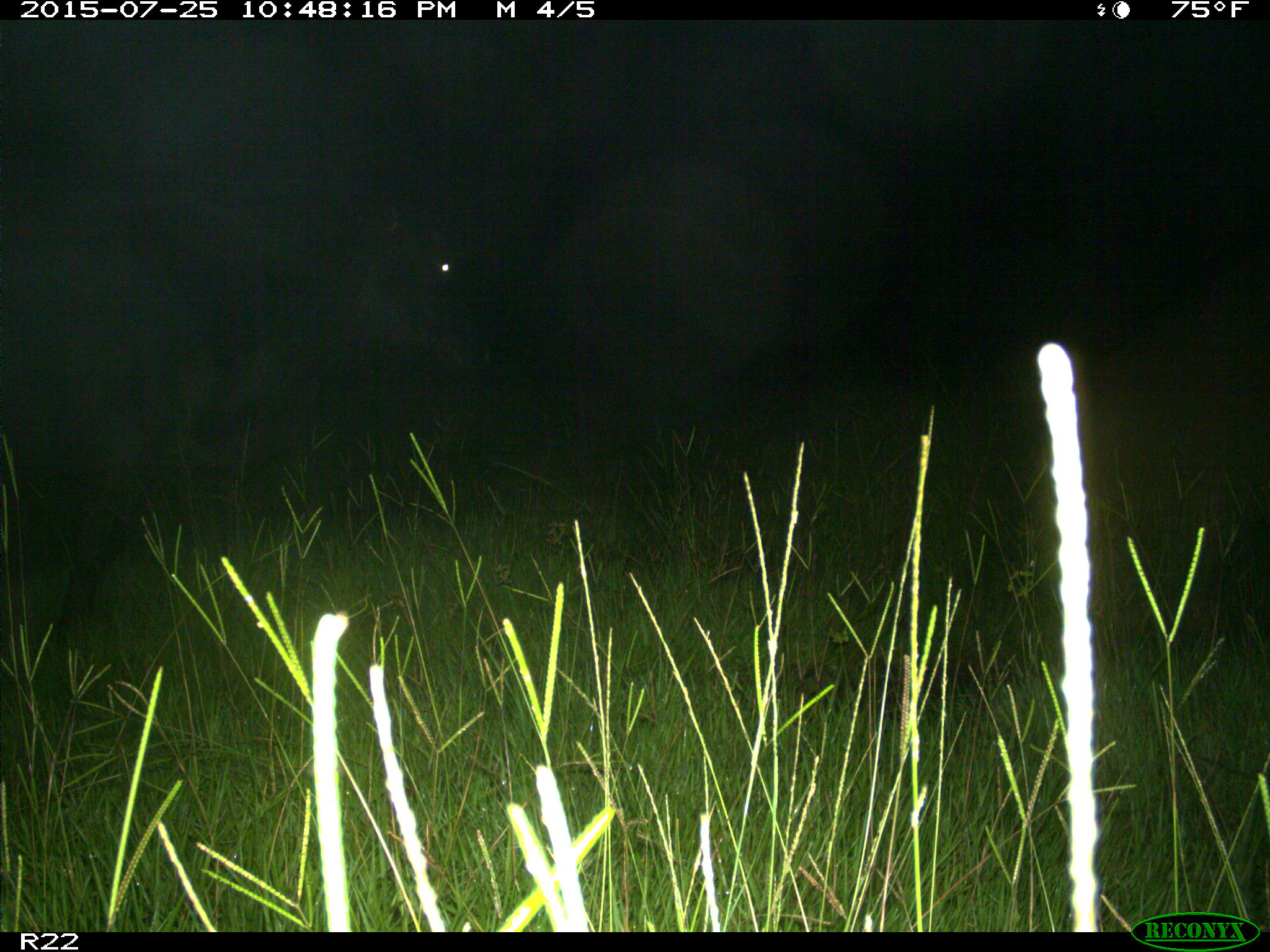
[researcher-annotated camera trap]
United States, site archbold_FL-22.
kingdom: Animalia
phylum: Chordata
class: Mammalia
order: Artiodactyla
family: Bovidae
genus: Bos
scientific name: Bos taurus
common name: domestic cow